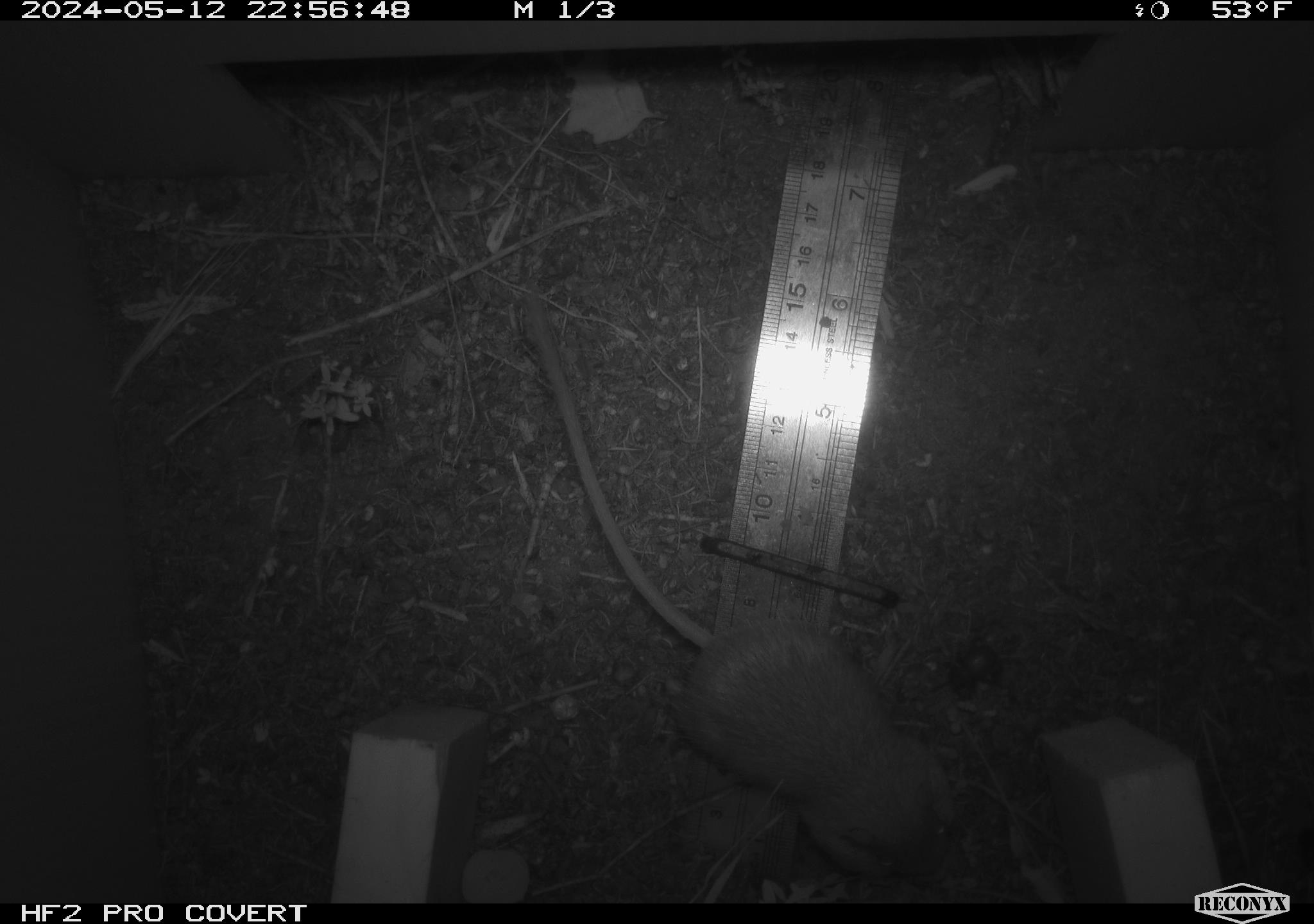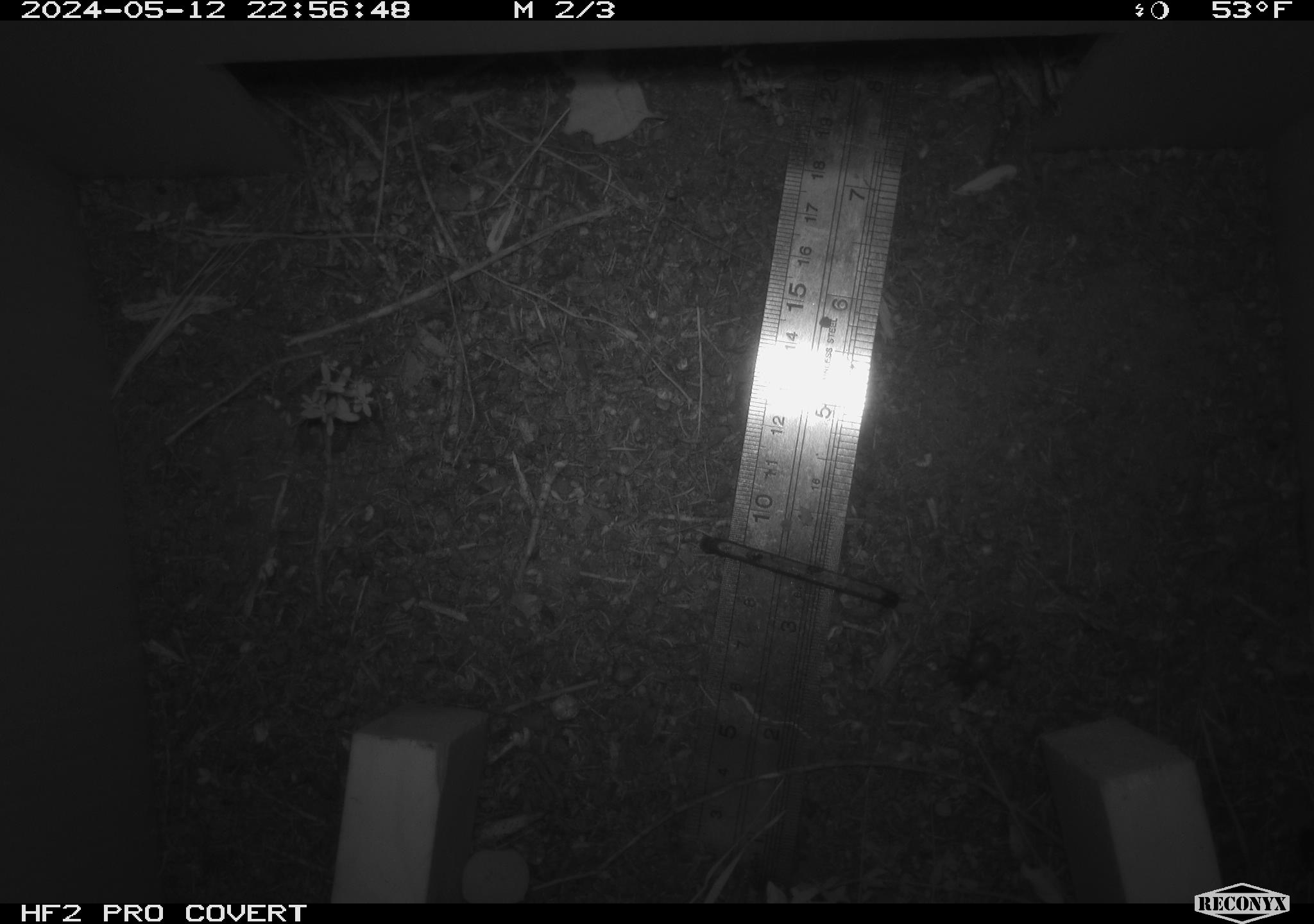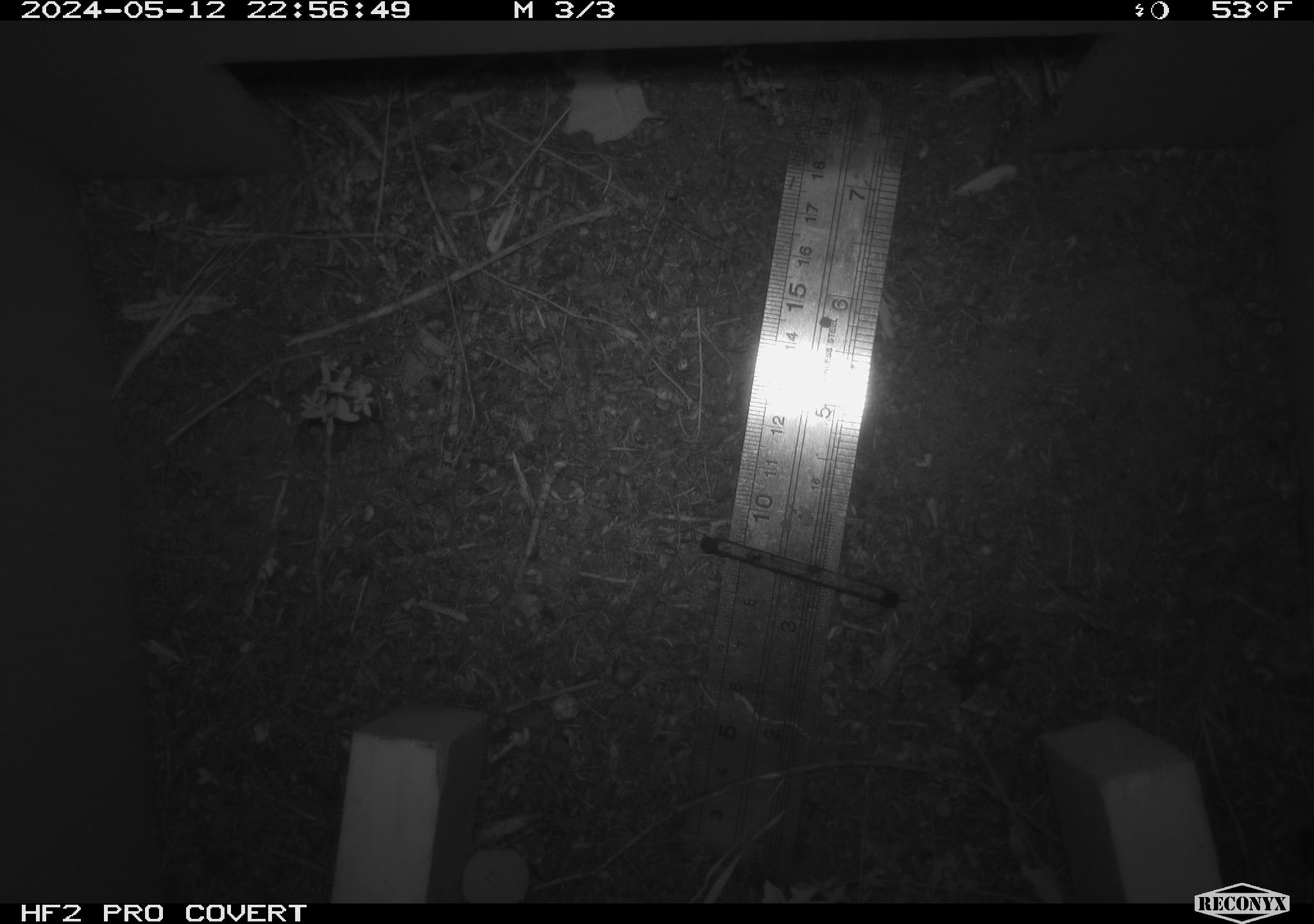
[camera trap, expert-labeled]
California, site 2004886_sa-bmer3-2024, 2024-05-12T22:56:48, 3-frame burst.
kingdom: Animalia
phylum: Chordata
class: Mammalia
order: Rodentia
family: Heteromyidae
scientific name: Heteromyidae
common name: kangaroo rats and pocket mice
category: heteromyidae family